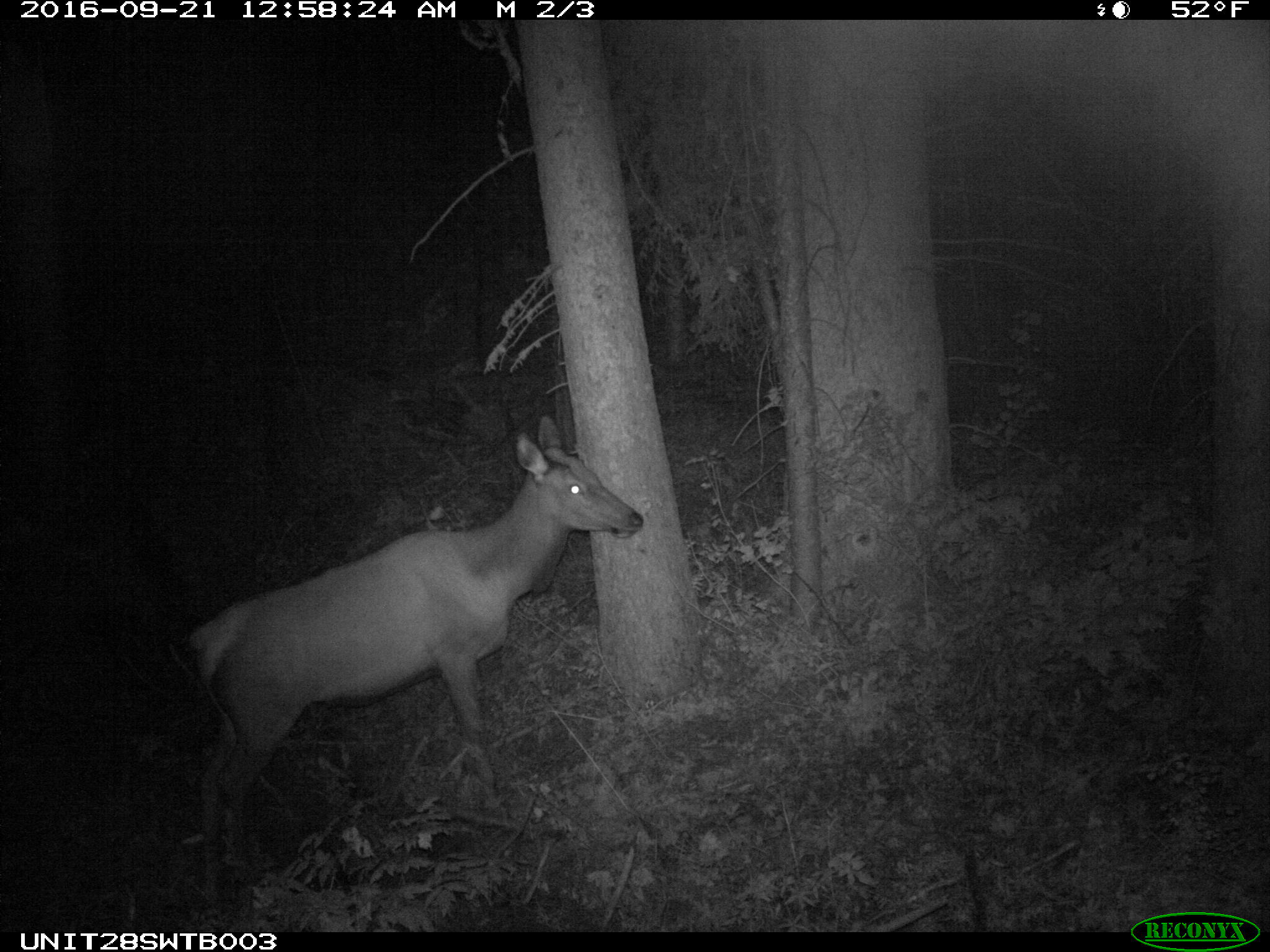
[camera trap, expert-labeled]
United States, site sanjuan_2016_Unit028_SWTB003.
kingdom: Animalia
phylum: Chordata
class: Mammalia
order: Artiodactyla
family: Cervidae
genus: Cervus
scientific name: Cervus elaphus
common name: red deer